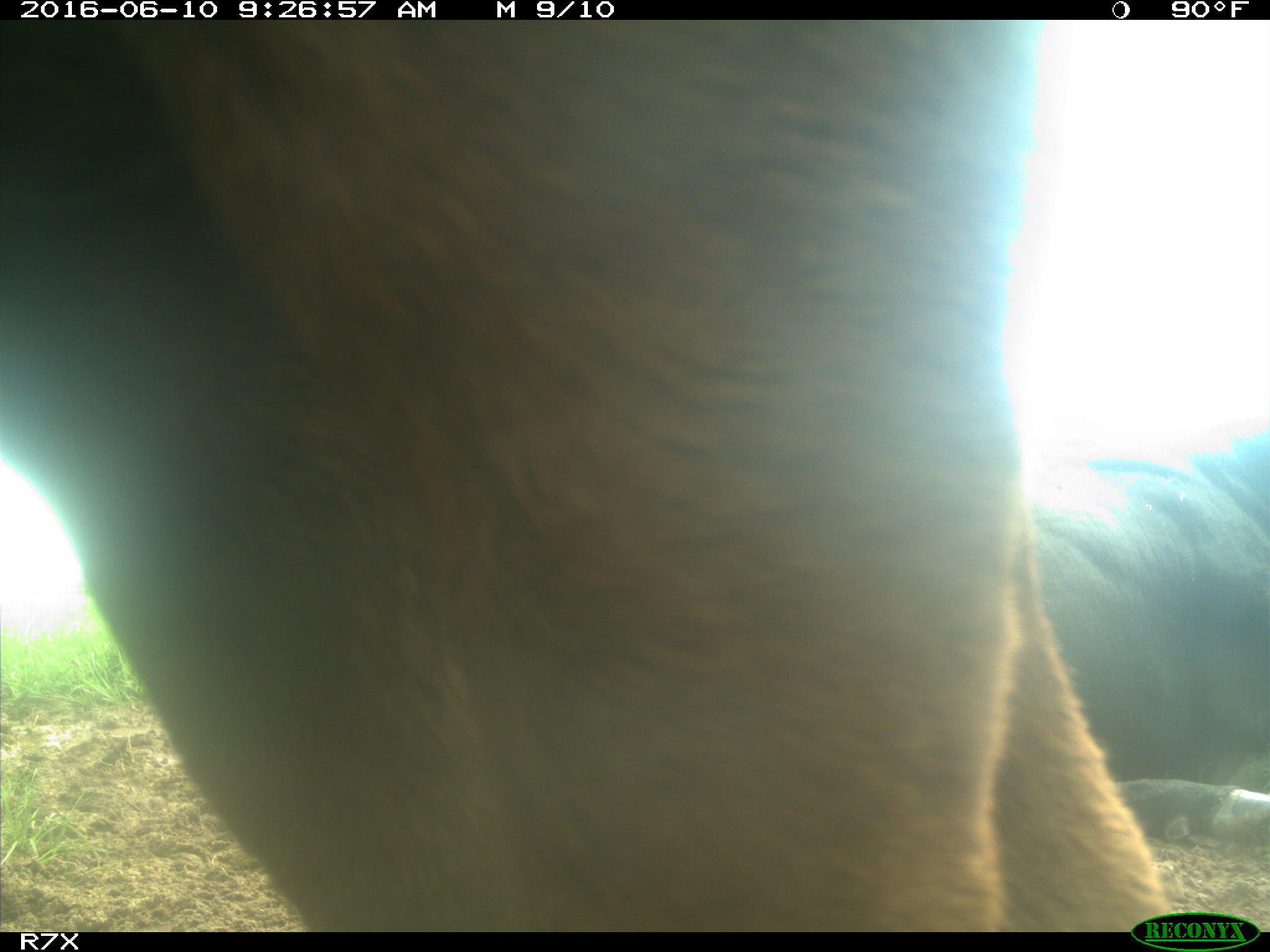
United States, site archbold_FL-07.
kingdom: Animalia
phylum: Chordata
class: Mammalia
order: Artiodactyla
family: Bovidae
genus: Bos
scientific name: Bos taurus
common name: domestic cow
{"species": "Bos taurus (domestic cow)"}